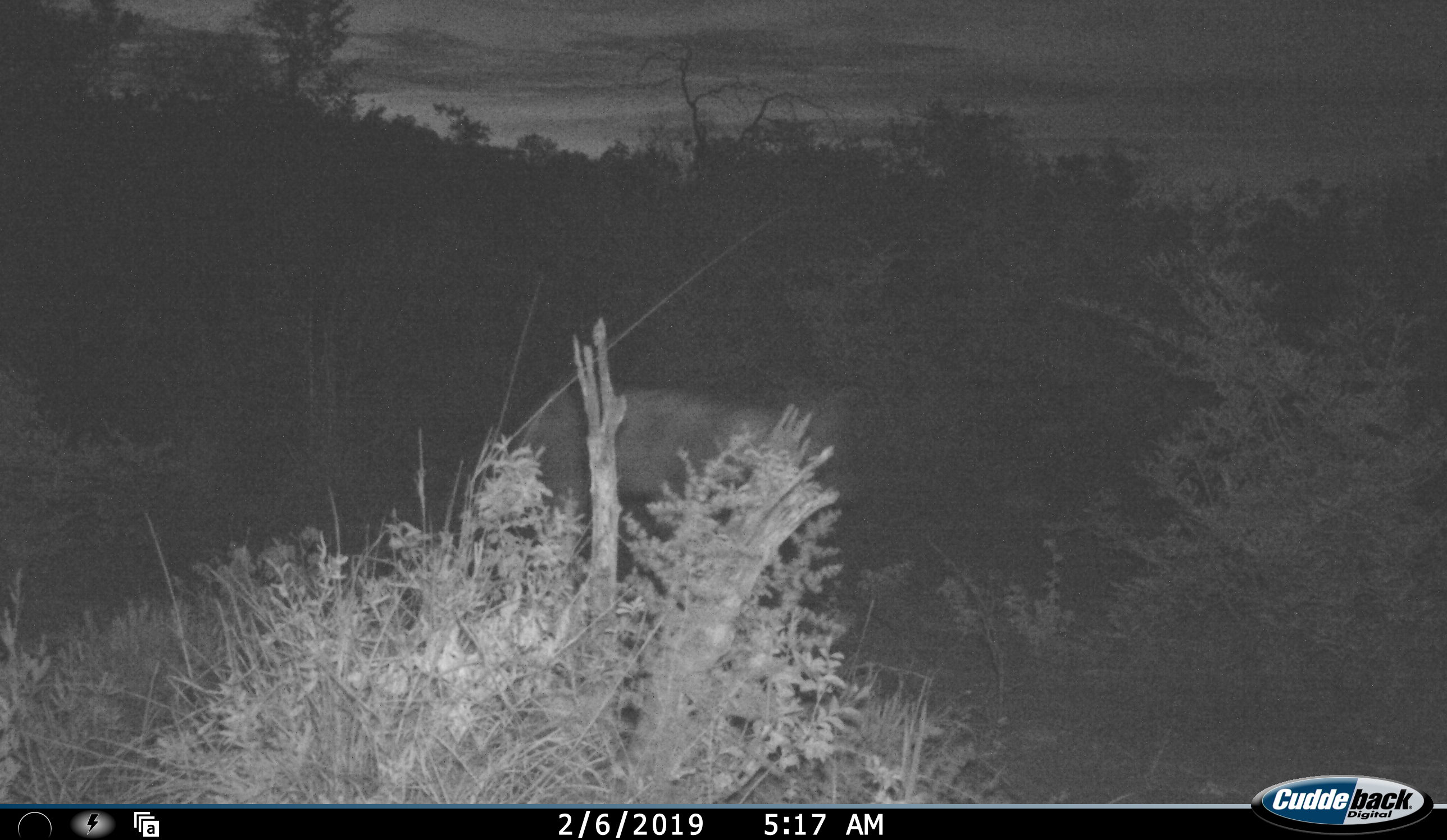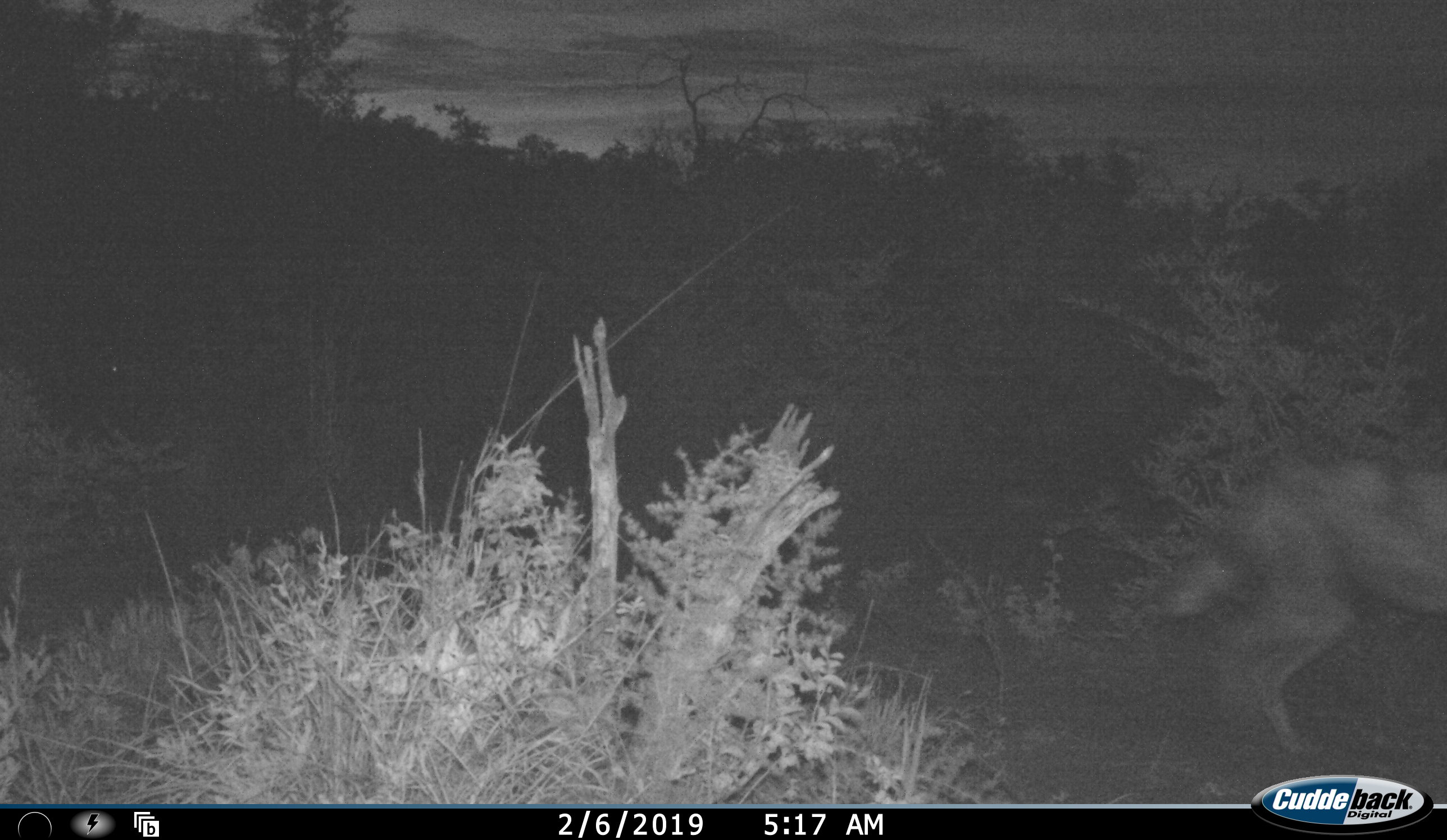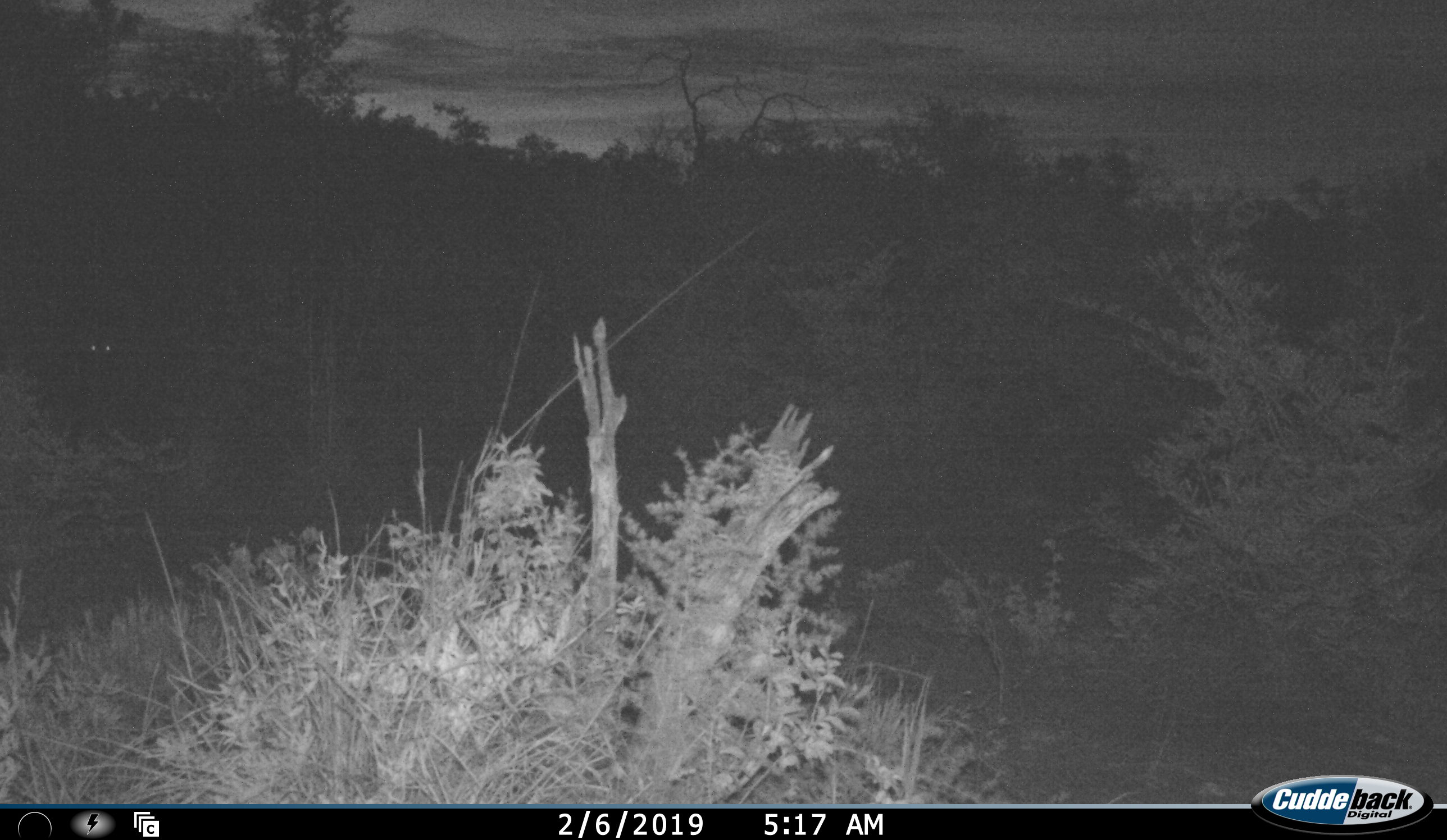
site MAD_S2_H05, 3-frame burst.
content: unidentified animal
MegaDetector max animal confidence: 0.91